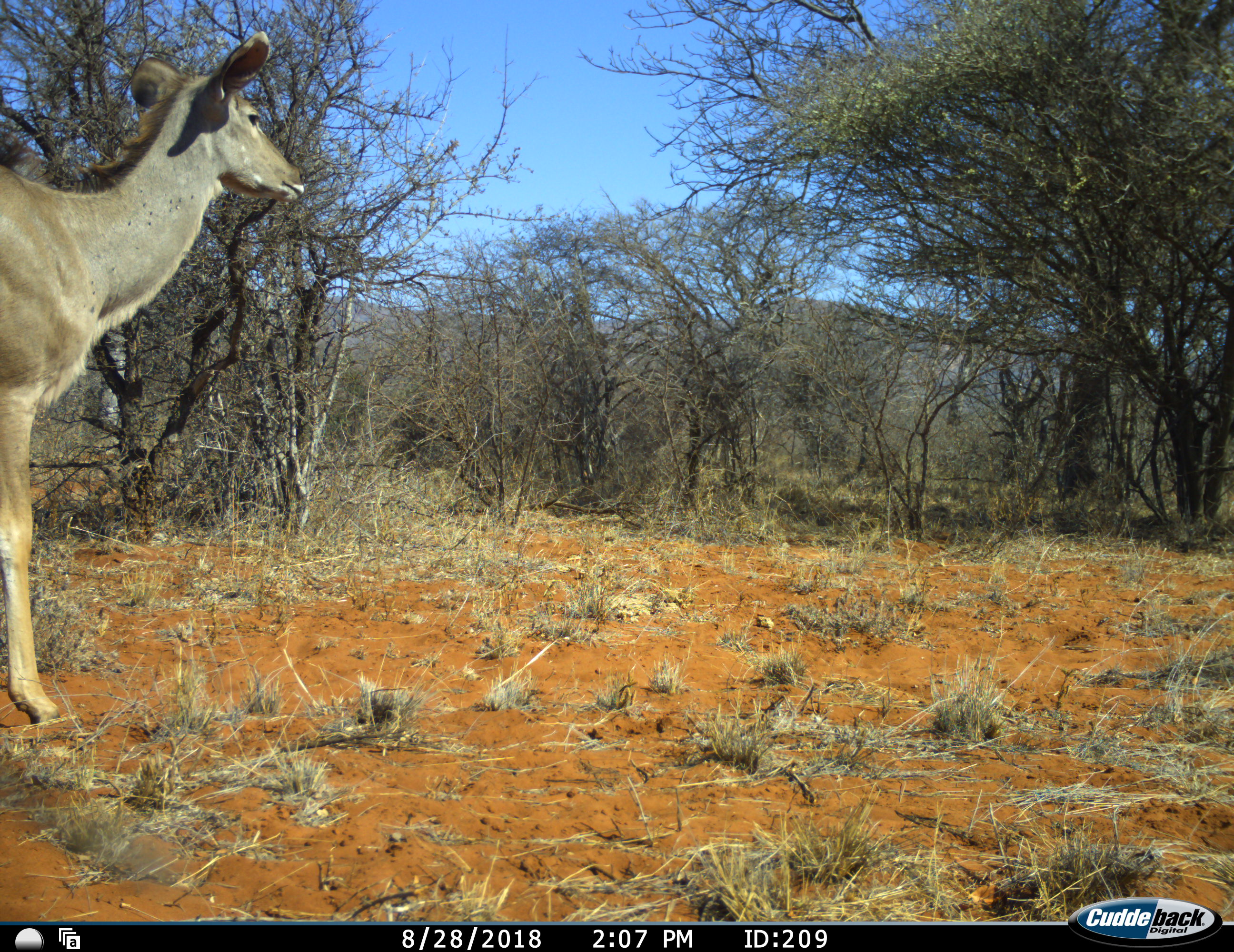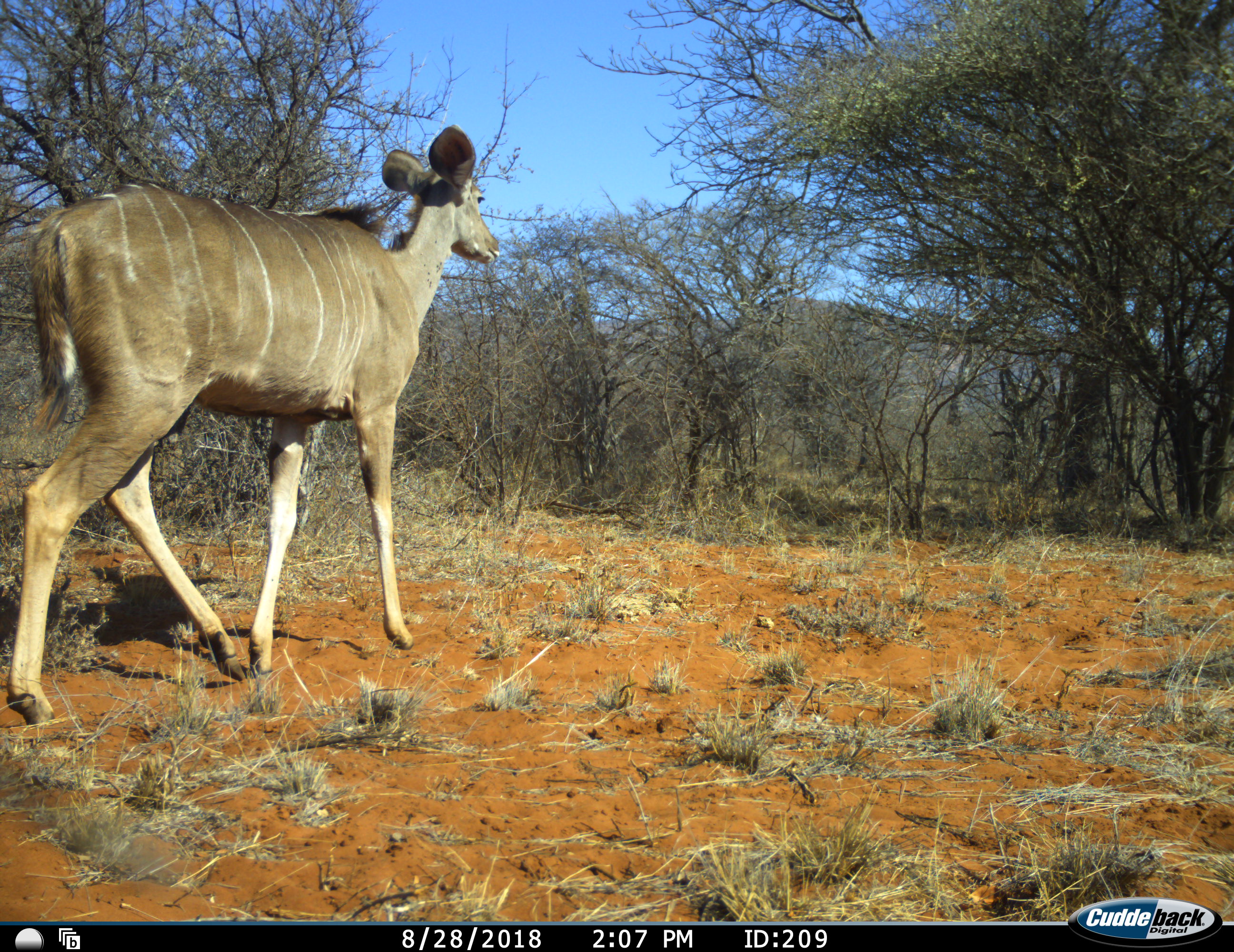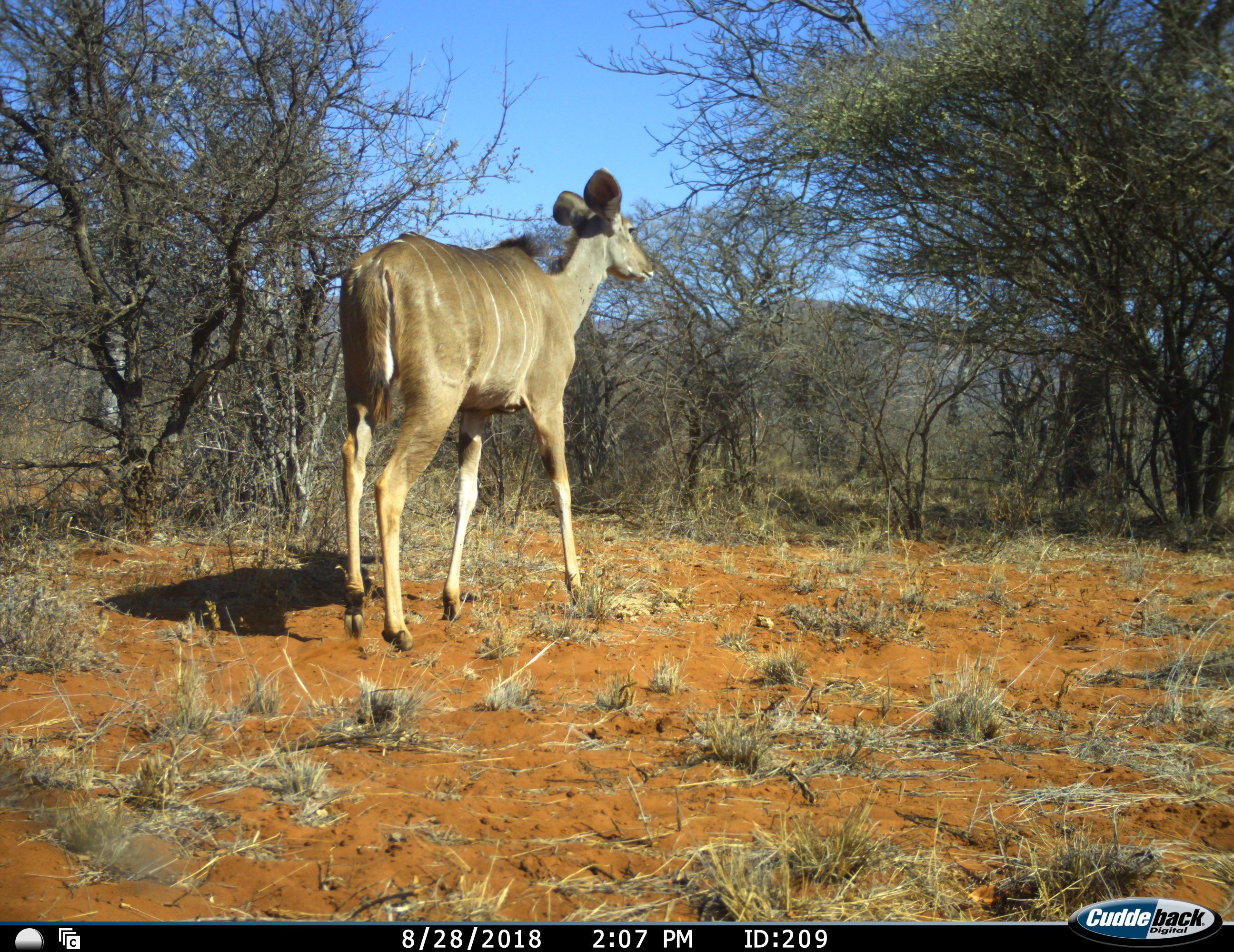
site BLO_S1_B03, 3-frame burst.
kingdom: Animalia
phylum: Chordata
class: Mammalia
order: Artiodactyla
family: Bovidae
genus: Tragelaphus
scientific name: Tragelaphus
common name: kudu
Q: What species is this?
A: Kudu (Tragelaphus).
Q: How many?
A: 1.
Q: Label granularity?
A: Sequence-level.